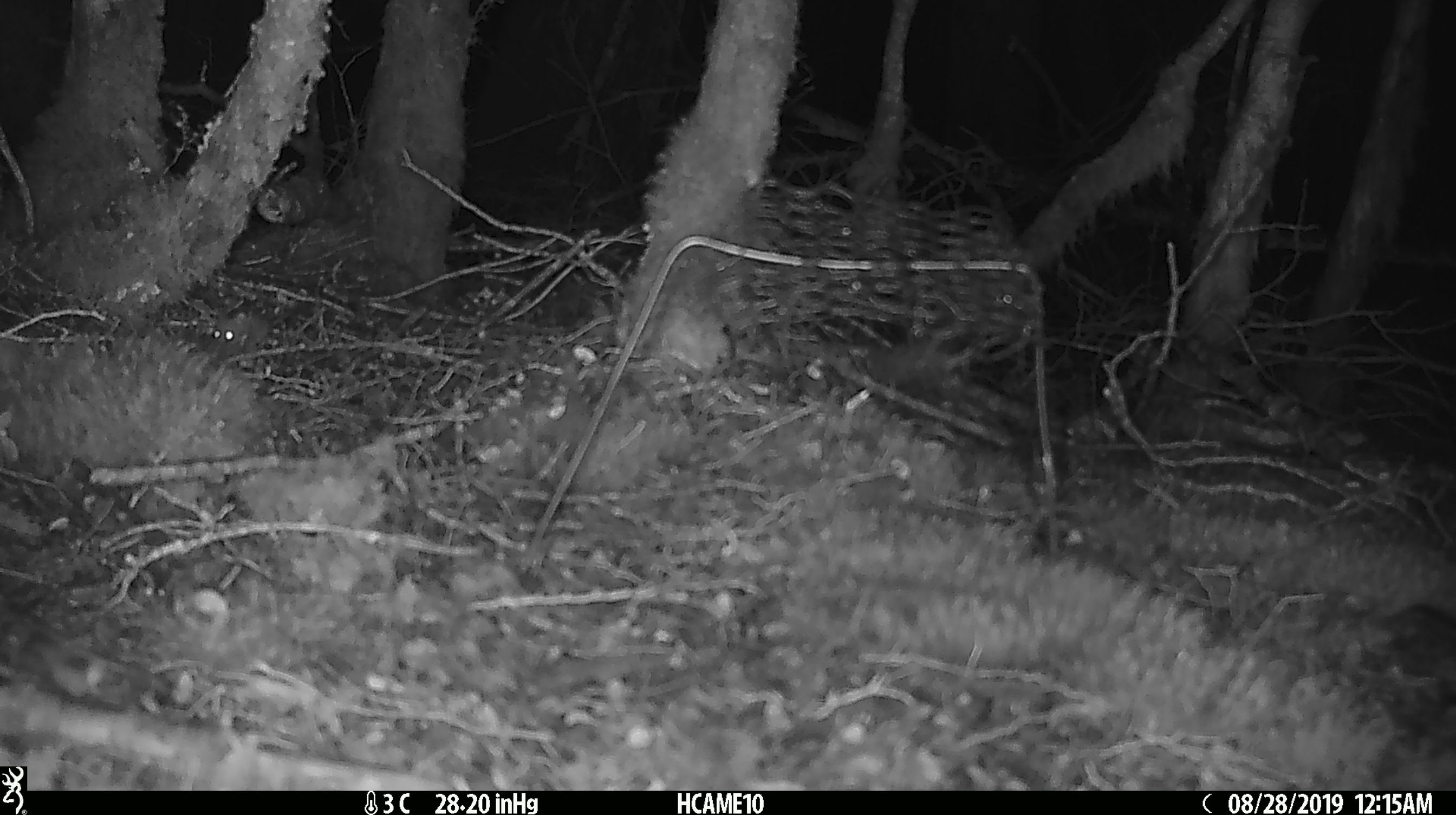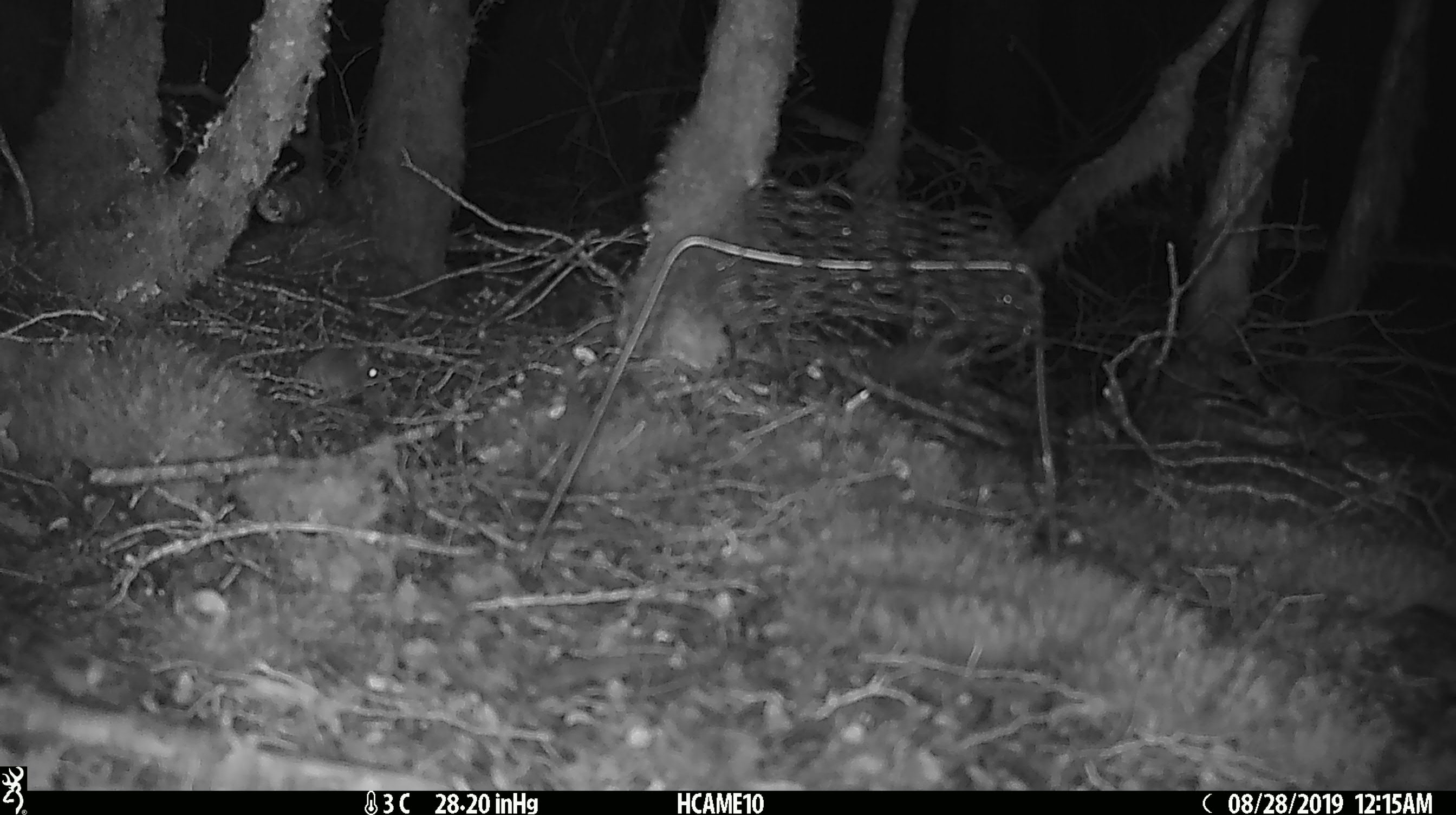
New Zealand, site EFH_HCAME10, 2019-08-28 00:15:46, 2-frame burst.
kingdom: Animalia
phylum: Chordata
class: Mammalia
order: Rodentia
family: Muridae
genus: Mus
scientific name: Mus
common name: mouse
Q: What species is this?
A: Mouse (Mus).